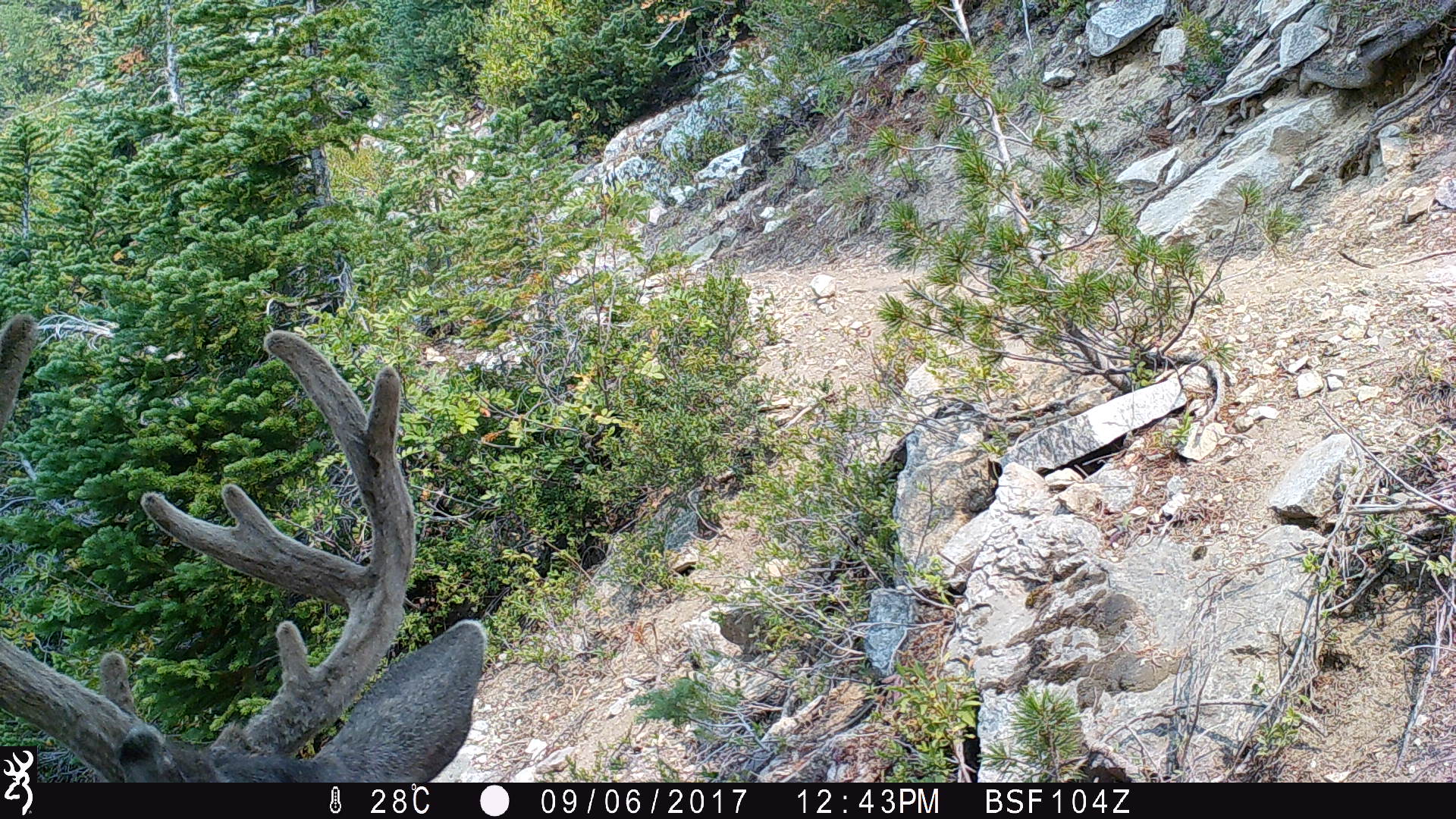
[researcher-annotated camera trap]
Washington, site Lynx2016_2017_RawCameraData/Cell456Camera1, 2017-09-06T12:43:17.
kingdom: Animalia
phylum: Chordata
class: Mammalia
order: Artiodactyla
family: Cervidae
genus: Odocoileus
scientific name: Odocoileus hemionus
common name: mule deer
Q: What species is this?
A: Odocoileus hemionus (mule deer).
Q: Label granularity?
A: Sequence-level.